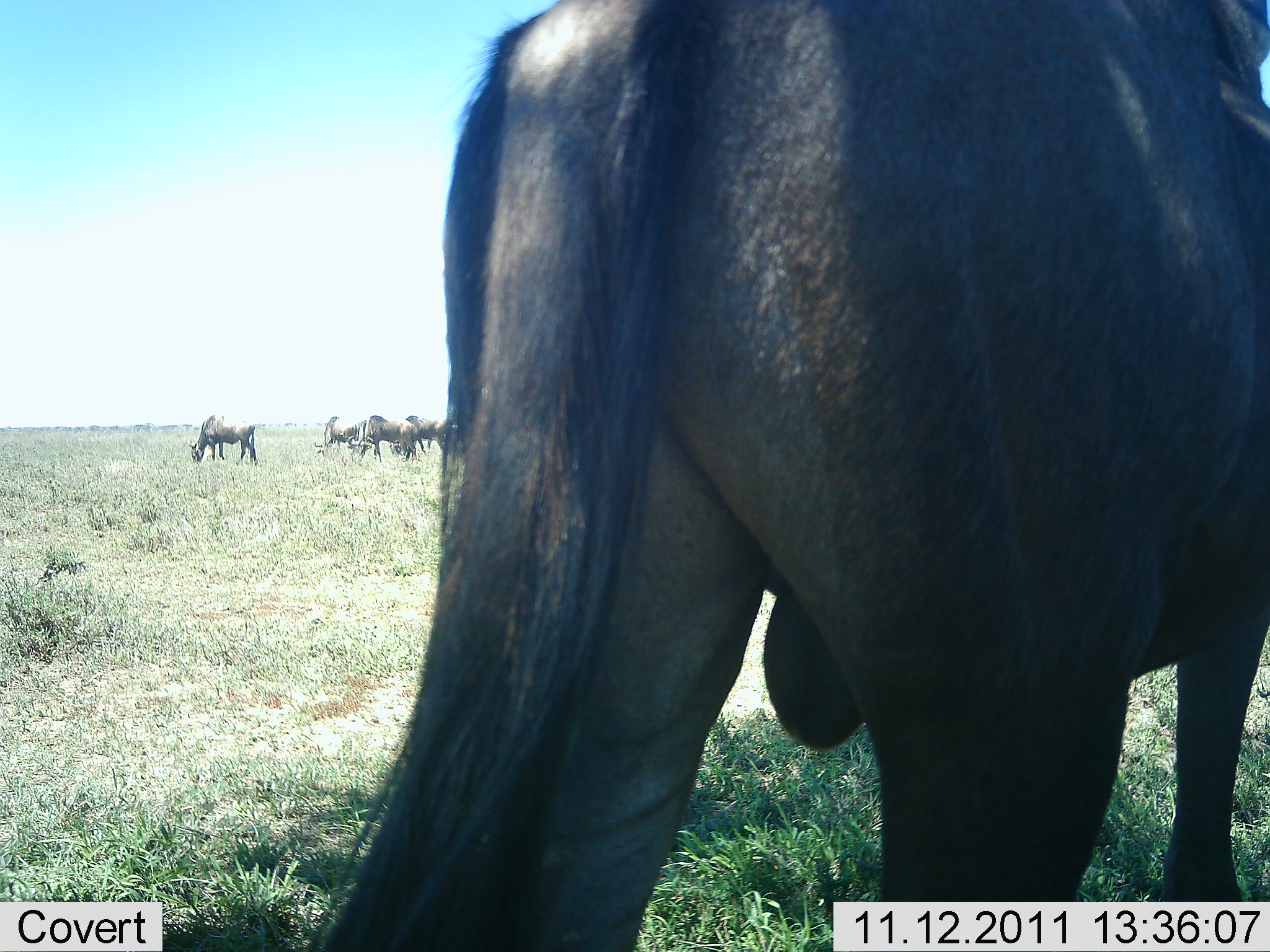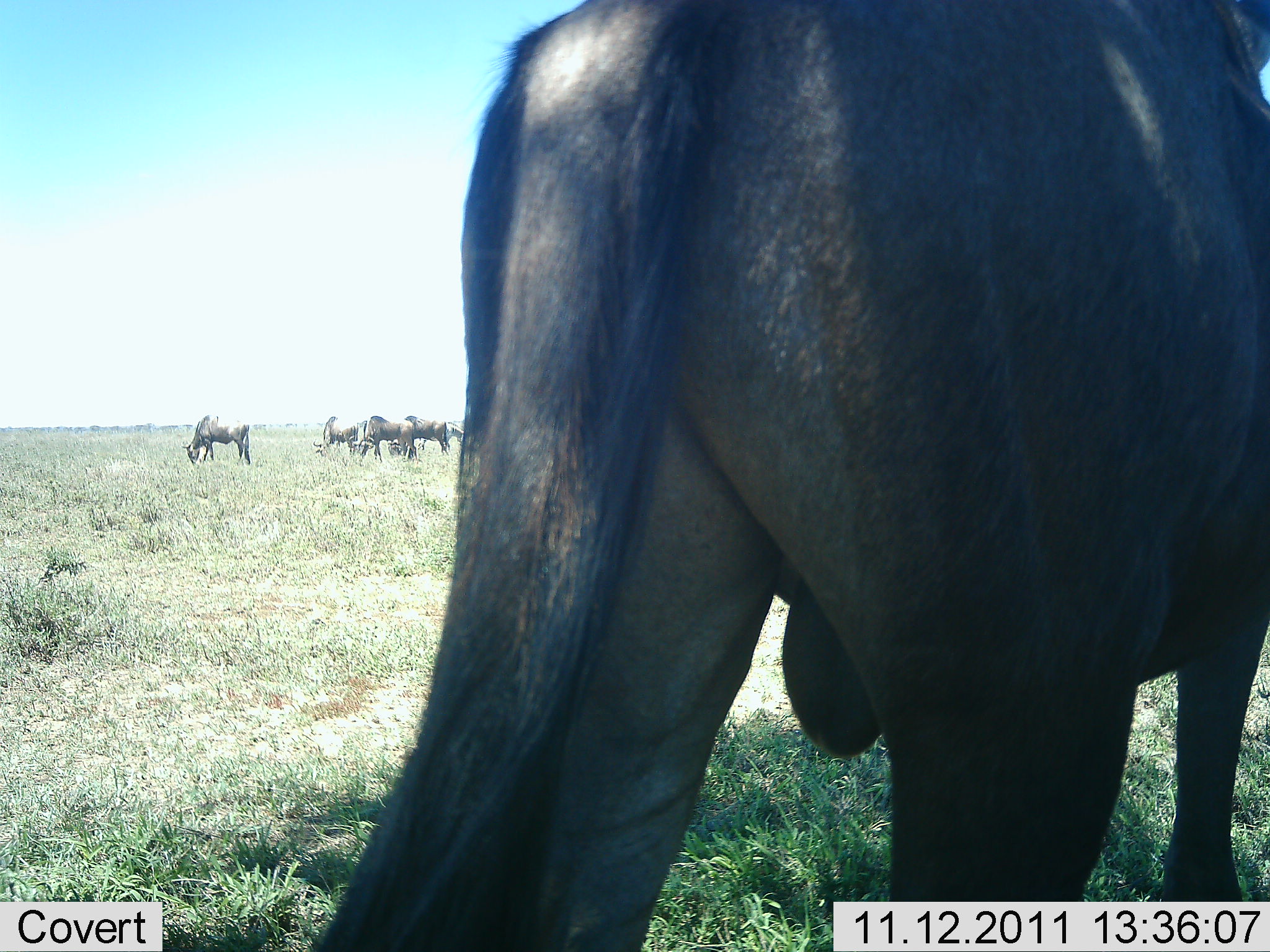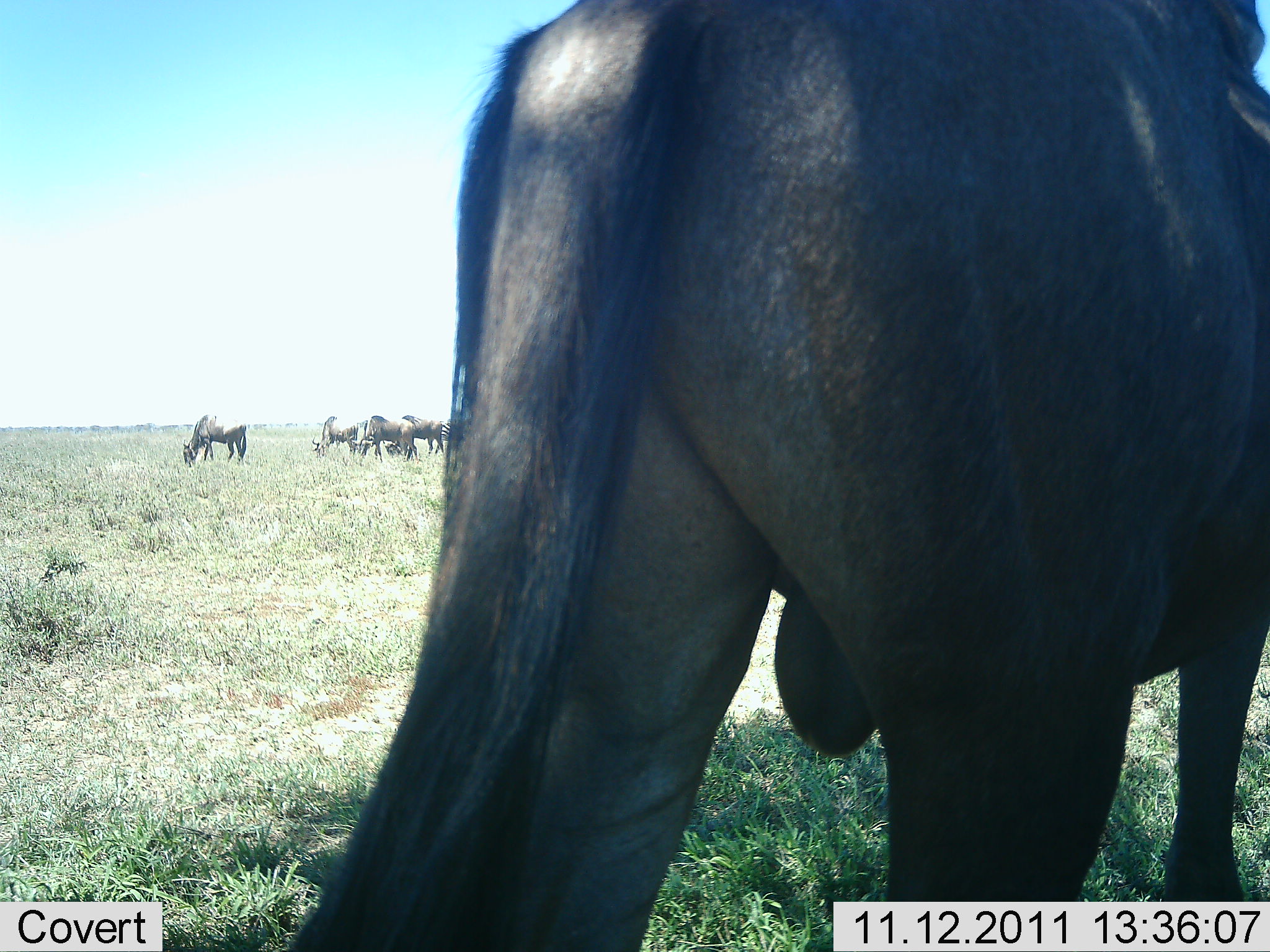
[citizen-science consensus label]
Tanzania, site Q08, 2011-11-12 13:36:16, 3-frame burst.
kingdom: Animalia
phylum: Chordata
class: Mammalia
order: Artiodactyla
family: Bovidae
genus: Connochaetes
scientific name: Connochaetes taurinus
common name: blue wildebeest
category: wildebeest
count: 5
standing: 71%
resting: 0%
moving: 7%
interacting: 0%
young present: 0%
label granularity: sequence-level